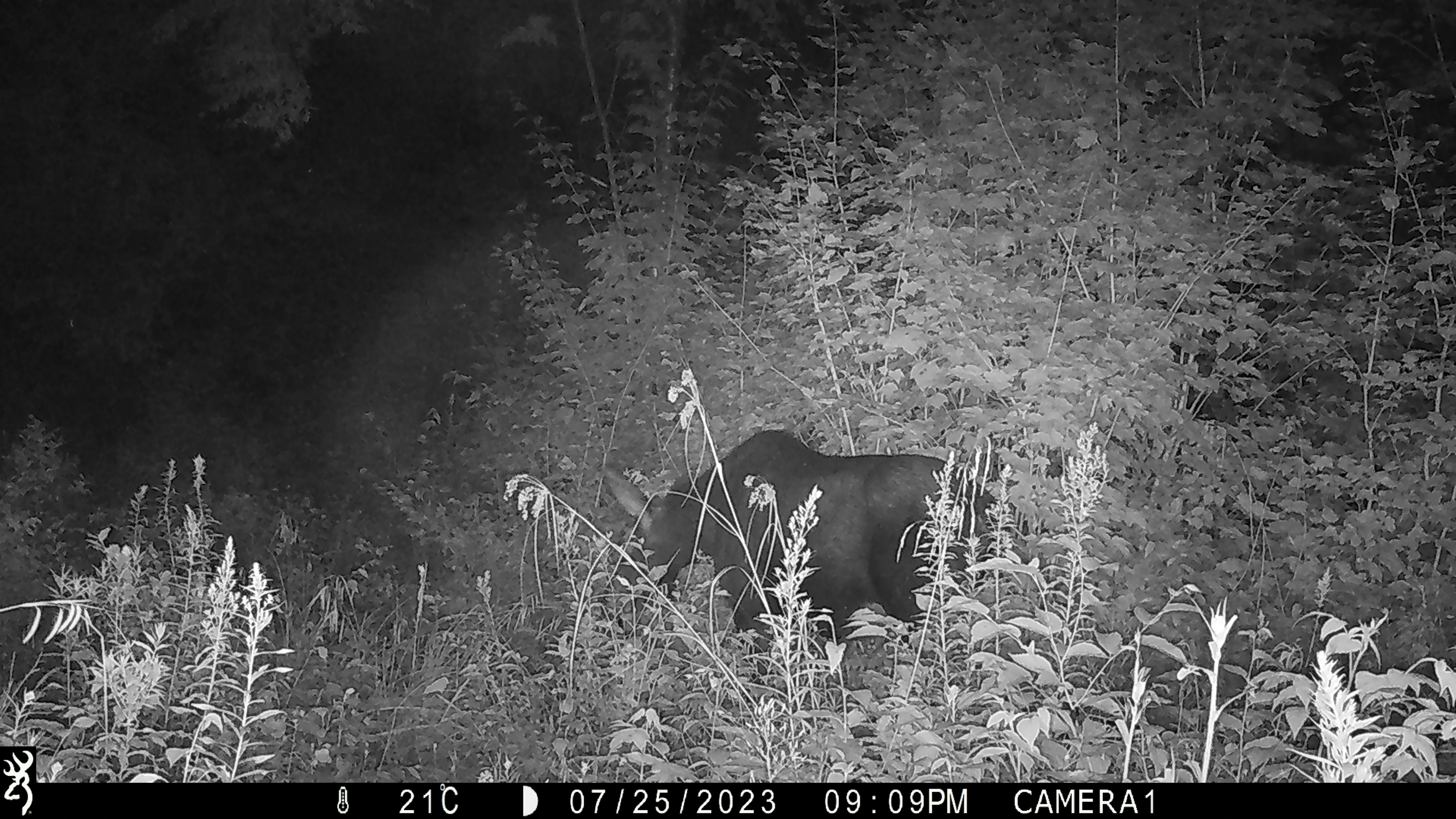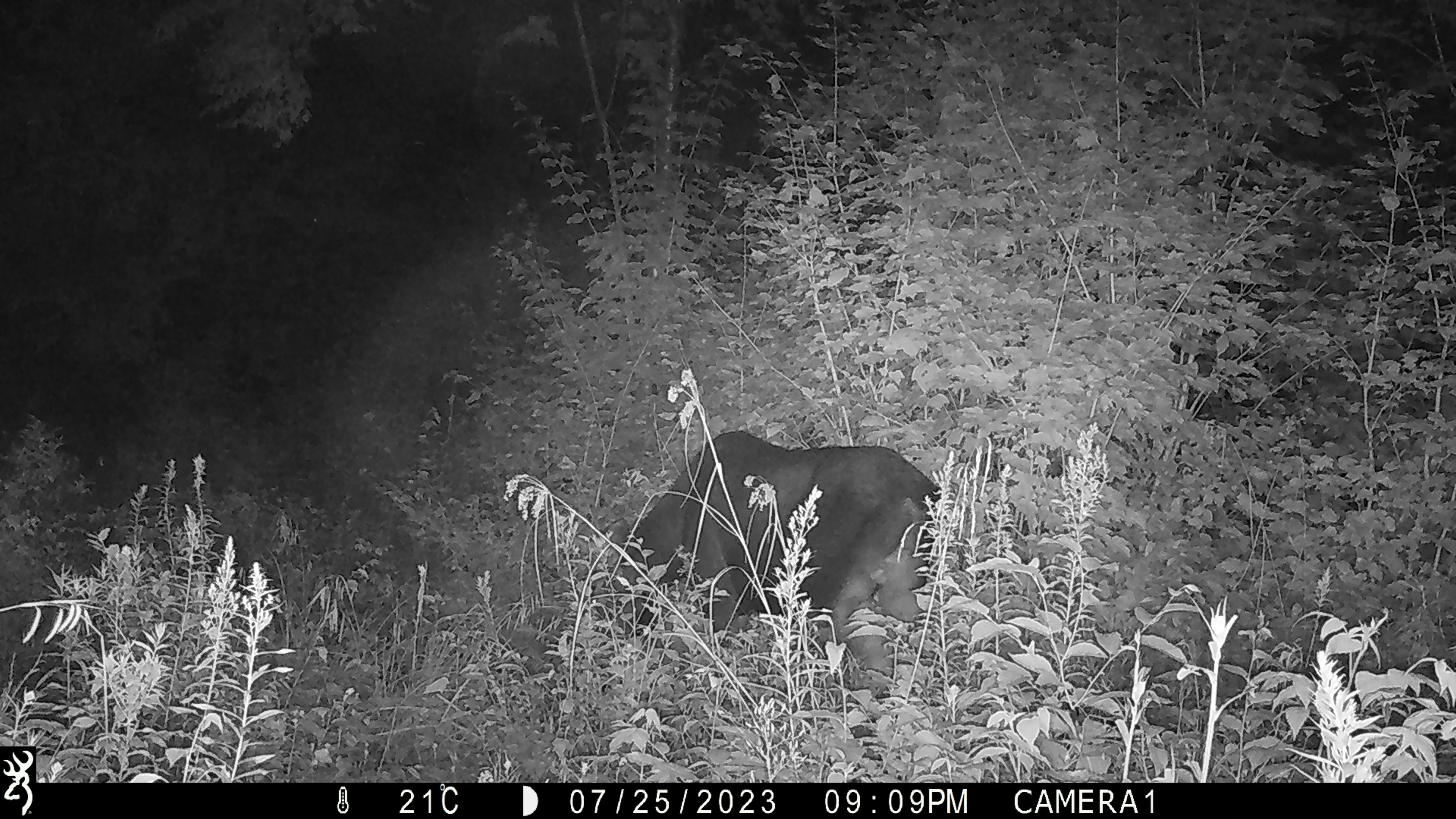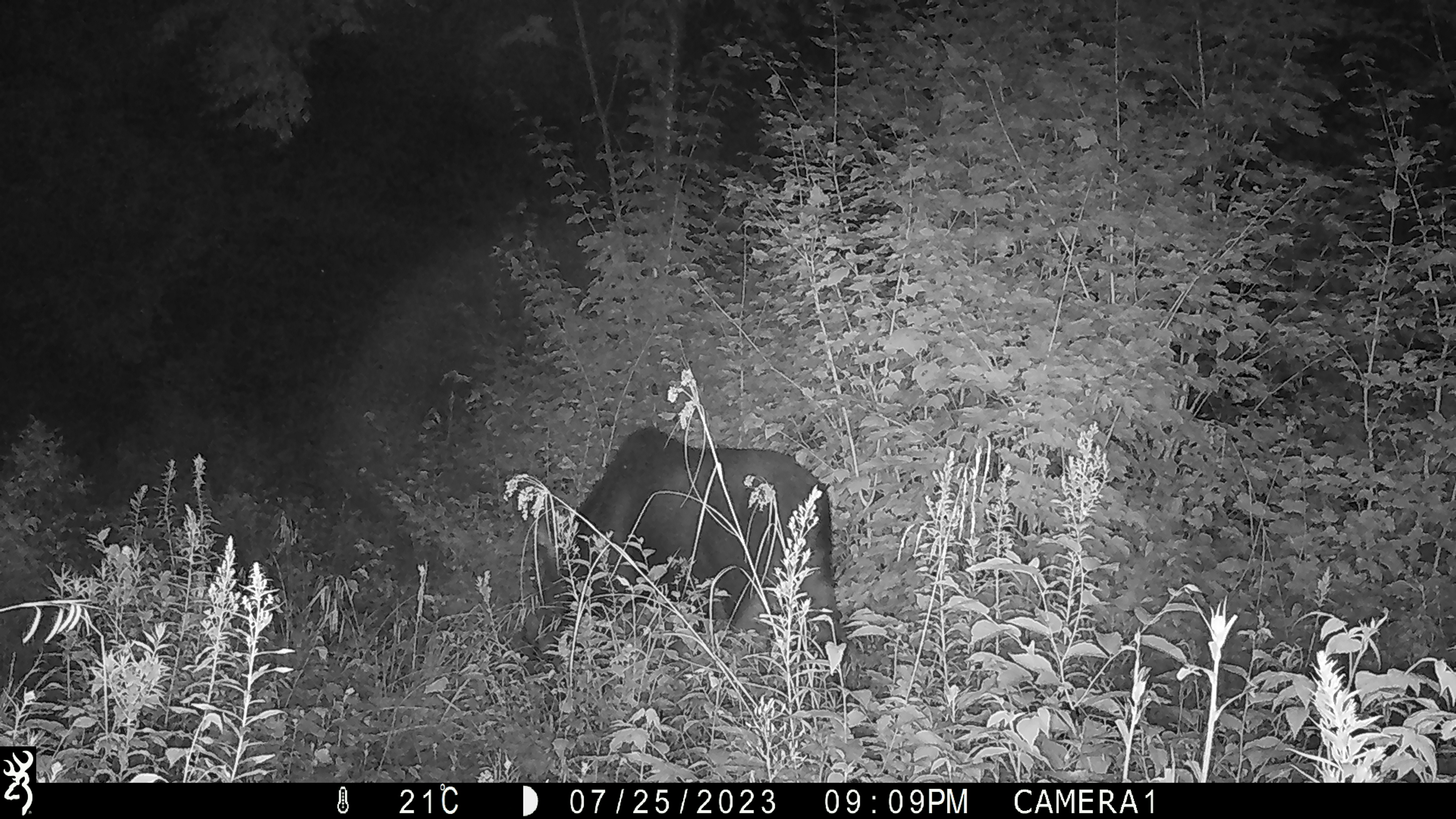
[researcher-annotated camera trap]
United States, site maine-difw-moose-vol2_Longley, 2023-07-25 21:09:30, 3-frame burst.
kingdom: Animalia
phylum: Chordata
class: Mammalia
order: Artiodactyla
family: Cervidae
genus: Alces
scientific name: Alces alces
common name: moose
Moose (Alces alces).